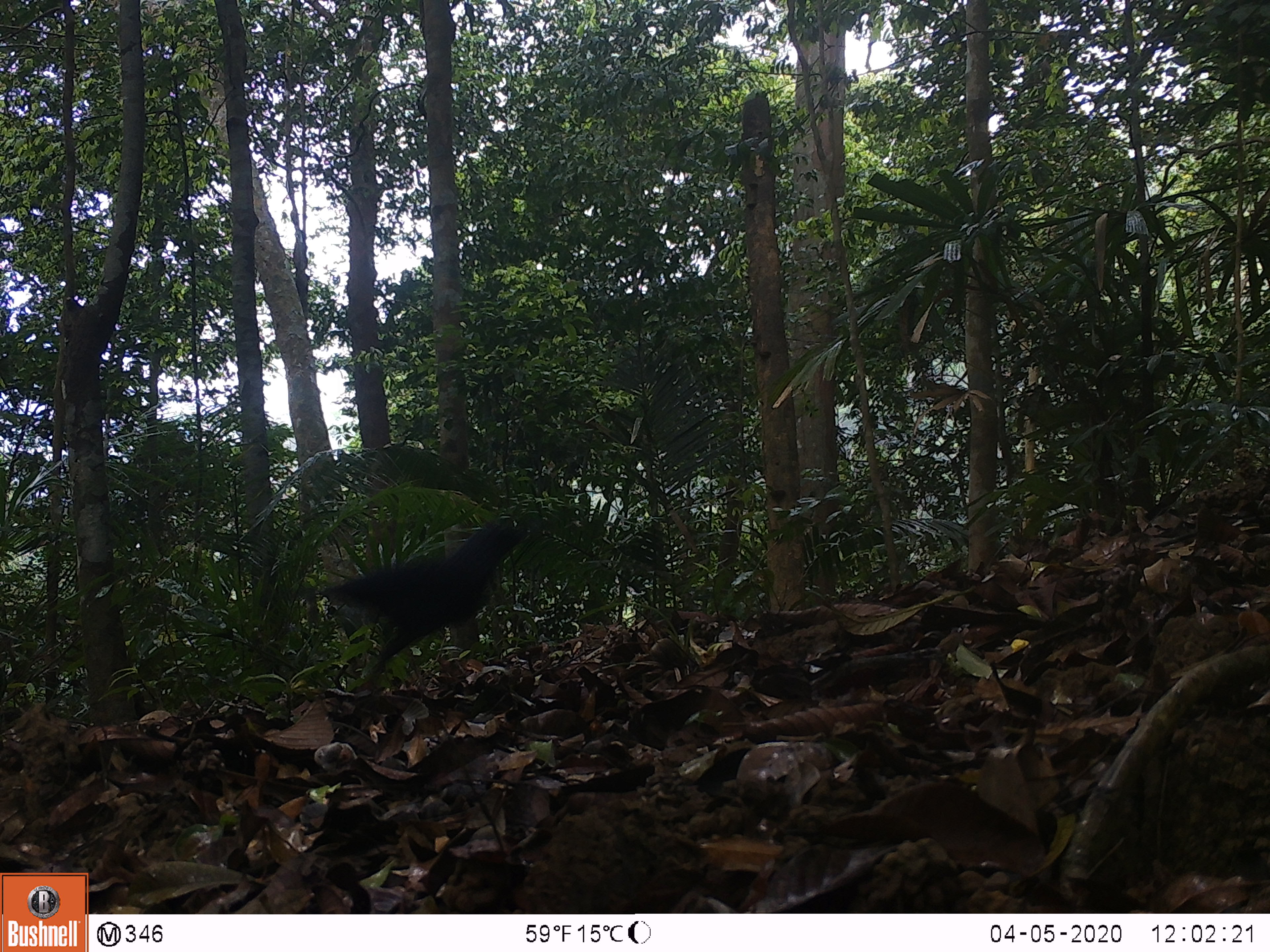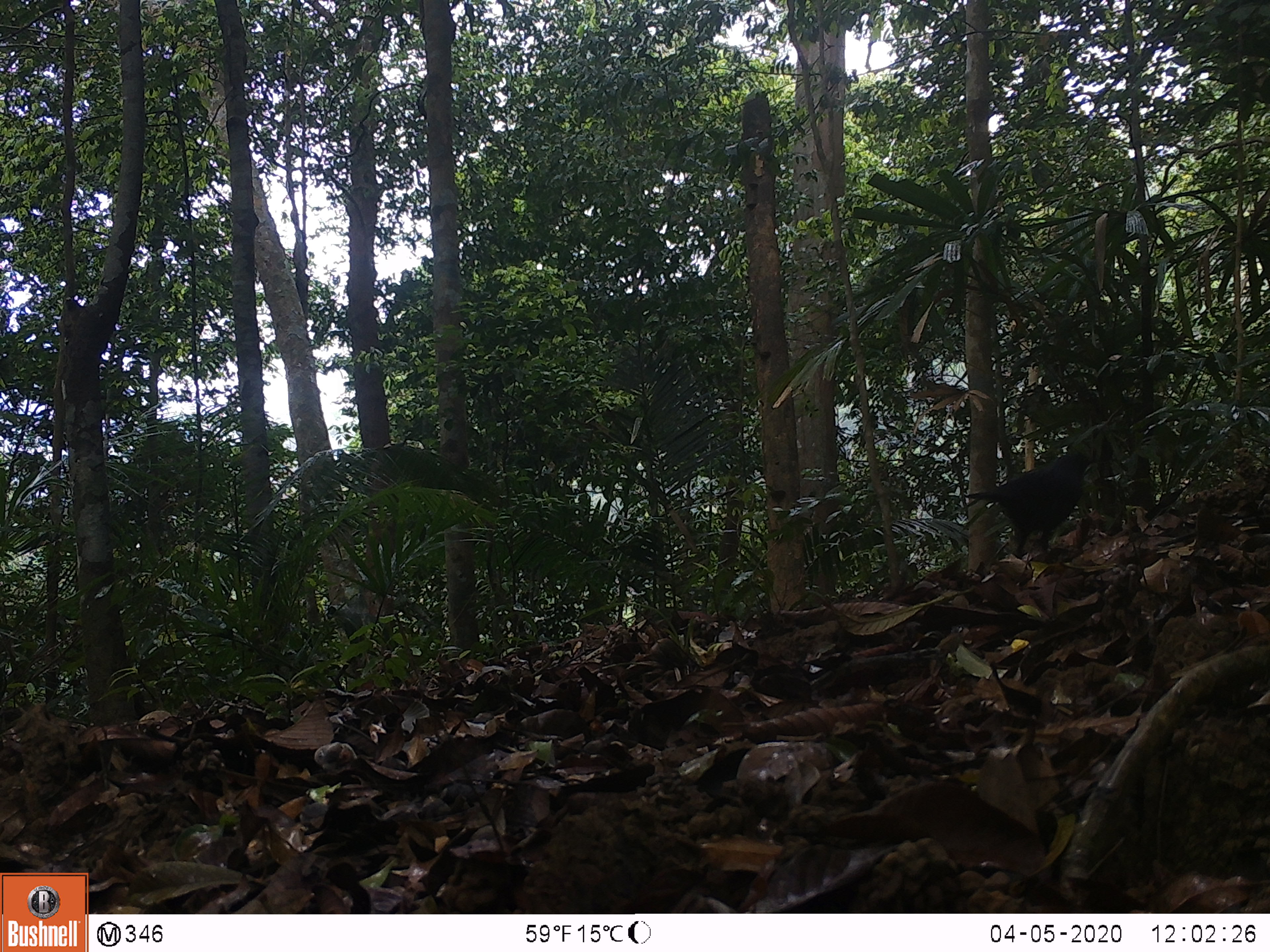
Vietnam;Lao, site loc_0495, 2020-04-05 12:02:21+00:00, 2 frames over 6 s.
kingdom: Animalia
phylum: Chordata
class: Aves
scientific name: Aves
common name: bird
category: unidentified bird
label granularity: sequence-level